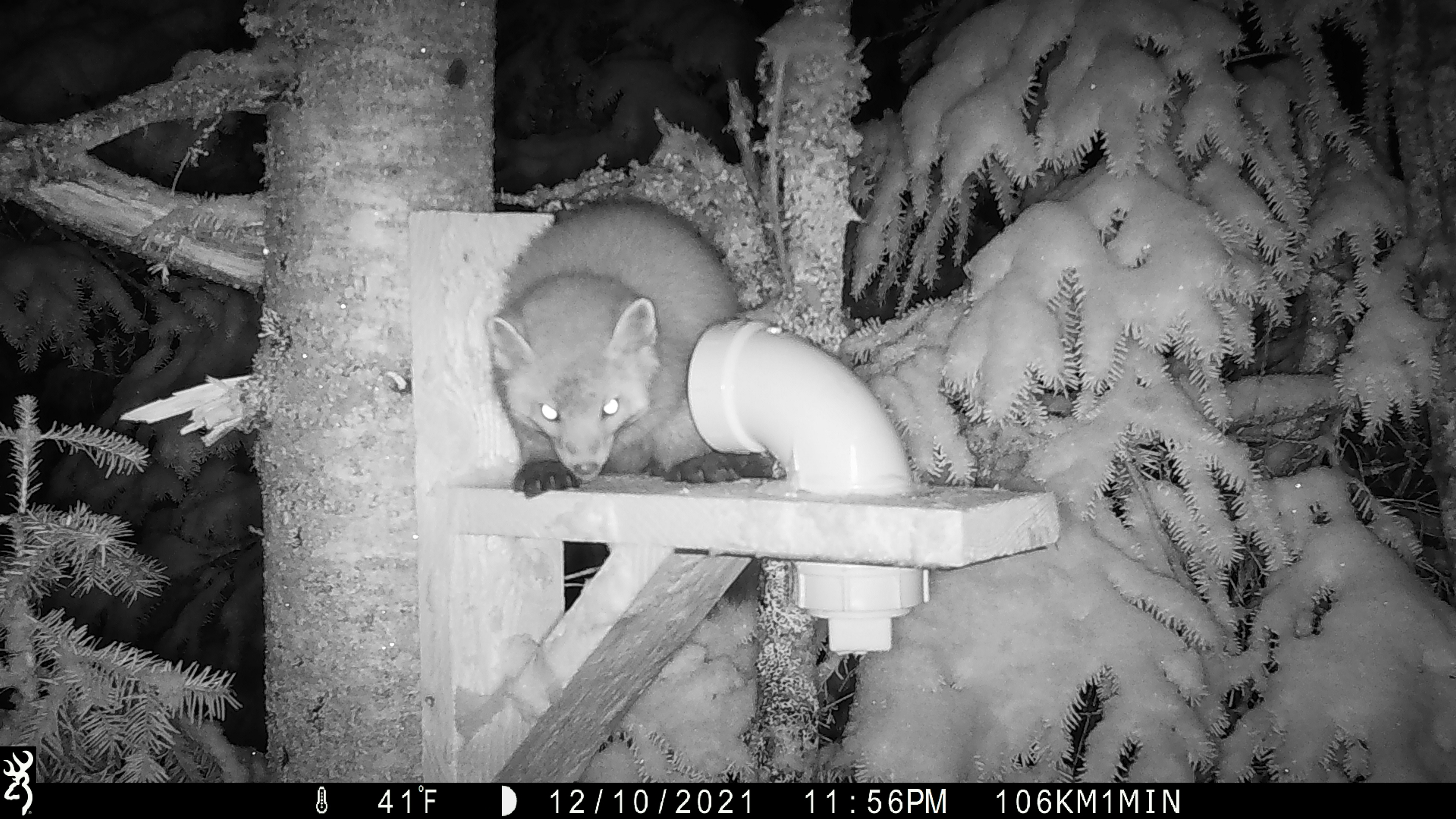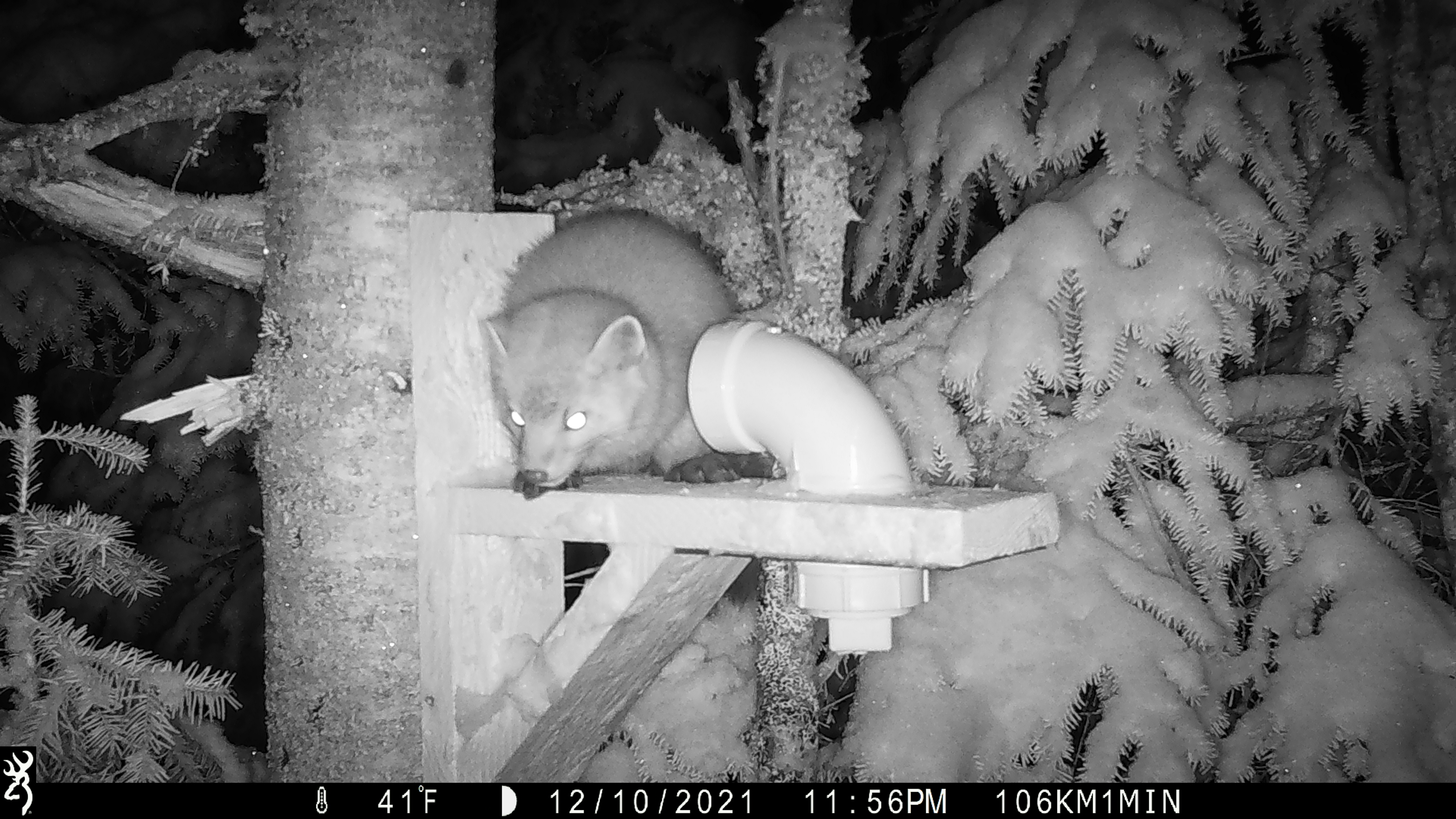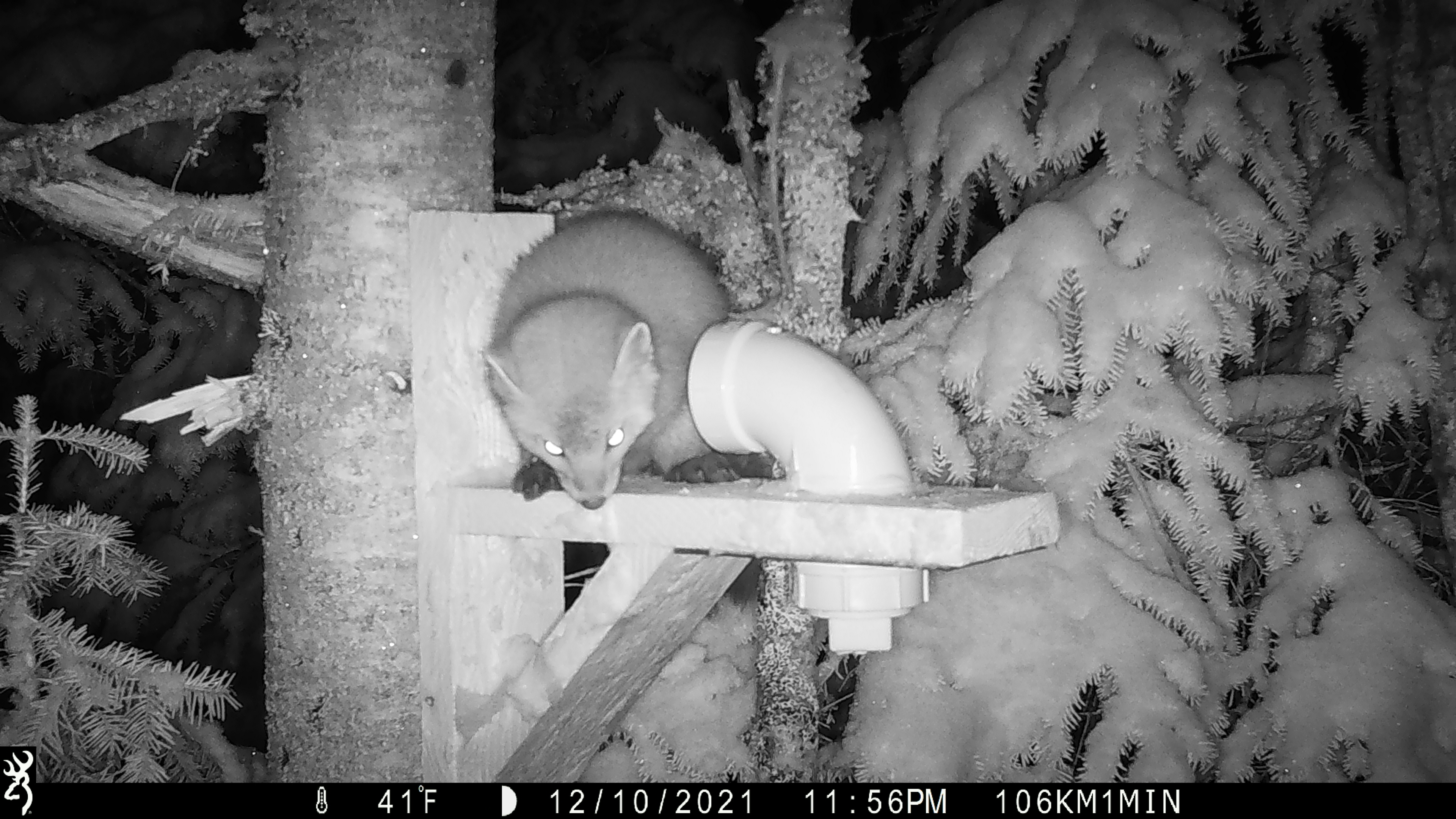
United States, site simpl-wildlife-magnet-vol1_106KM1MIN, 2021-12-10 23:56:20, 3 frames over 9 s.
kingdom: Animalia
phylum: Chordata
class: Mammalia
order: Carnivora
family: Mustelidae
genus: Martes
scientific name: Martes americana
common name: american marten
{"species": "american marten (Martes americana)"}